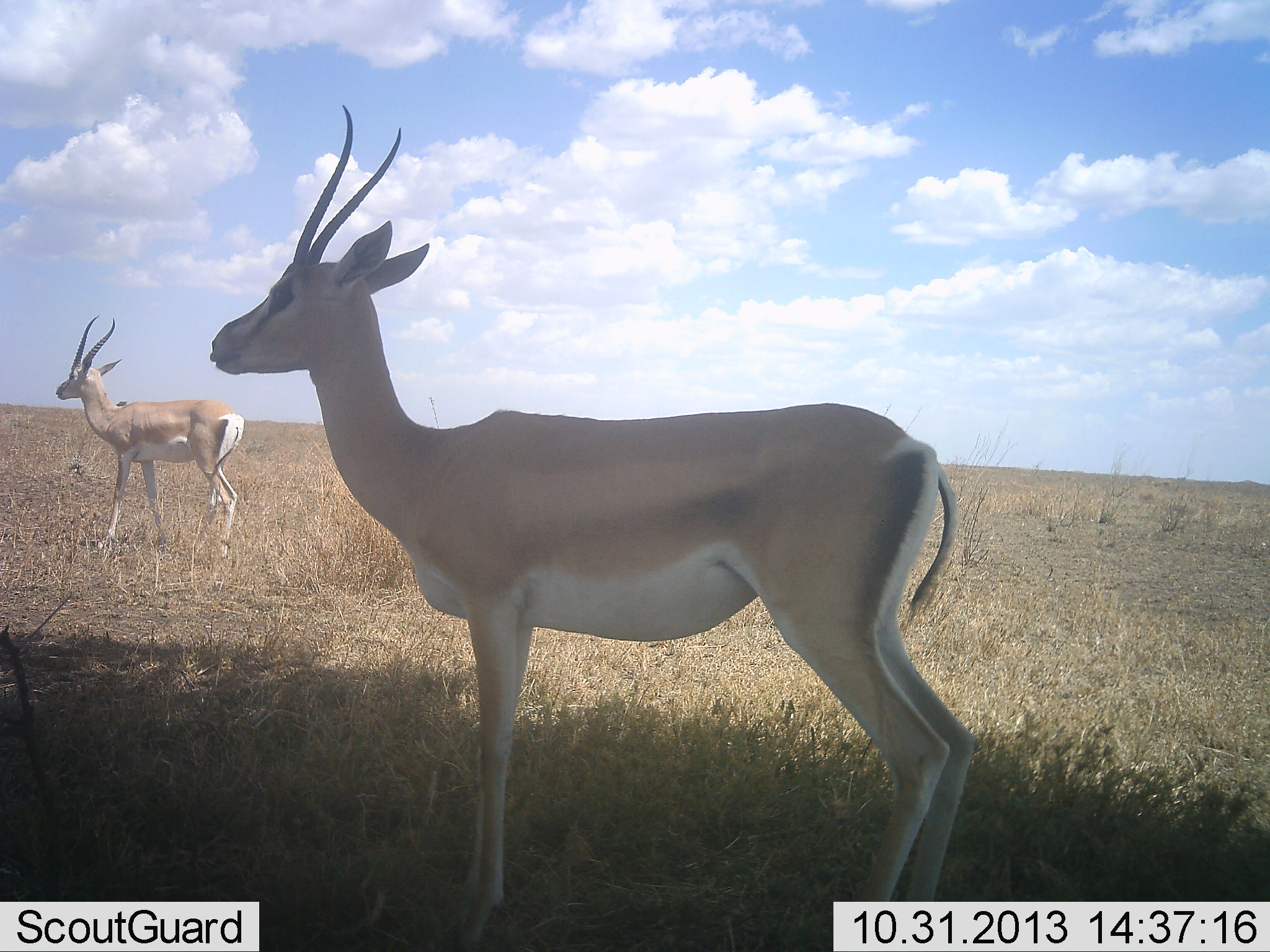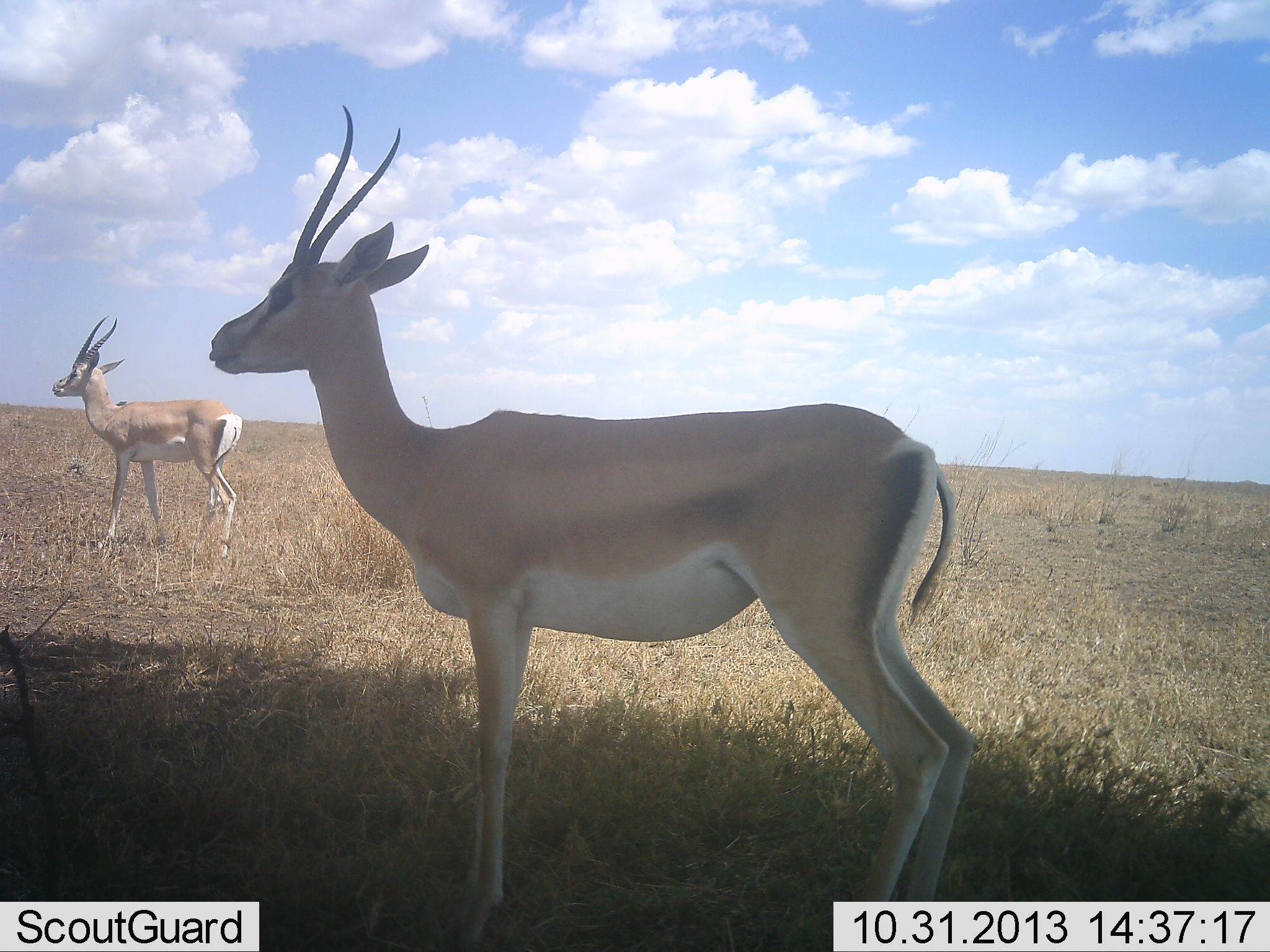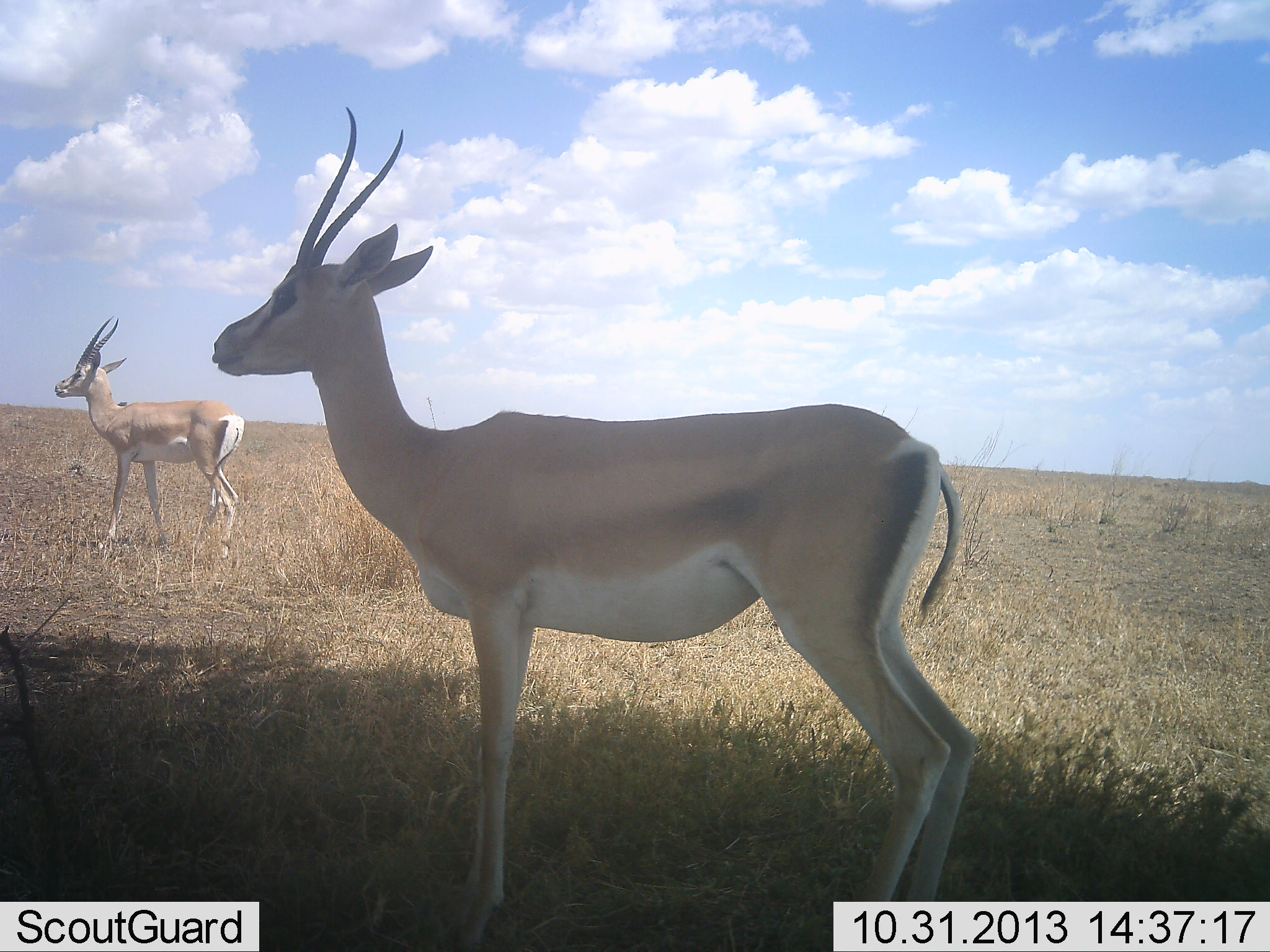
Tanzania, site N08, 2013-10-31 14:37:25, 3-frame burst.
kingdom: Animalia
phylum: Chordata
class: Mammalia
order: Artiodactyla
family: Bovidae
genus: Nanger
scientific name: Nanger granti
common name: grant's gazelle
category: gazellegrants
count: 2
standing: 100%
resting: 0%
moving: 0%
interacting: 0%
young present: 0%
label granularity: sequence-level